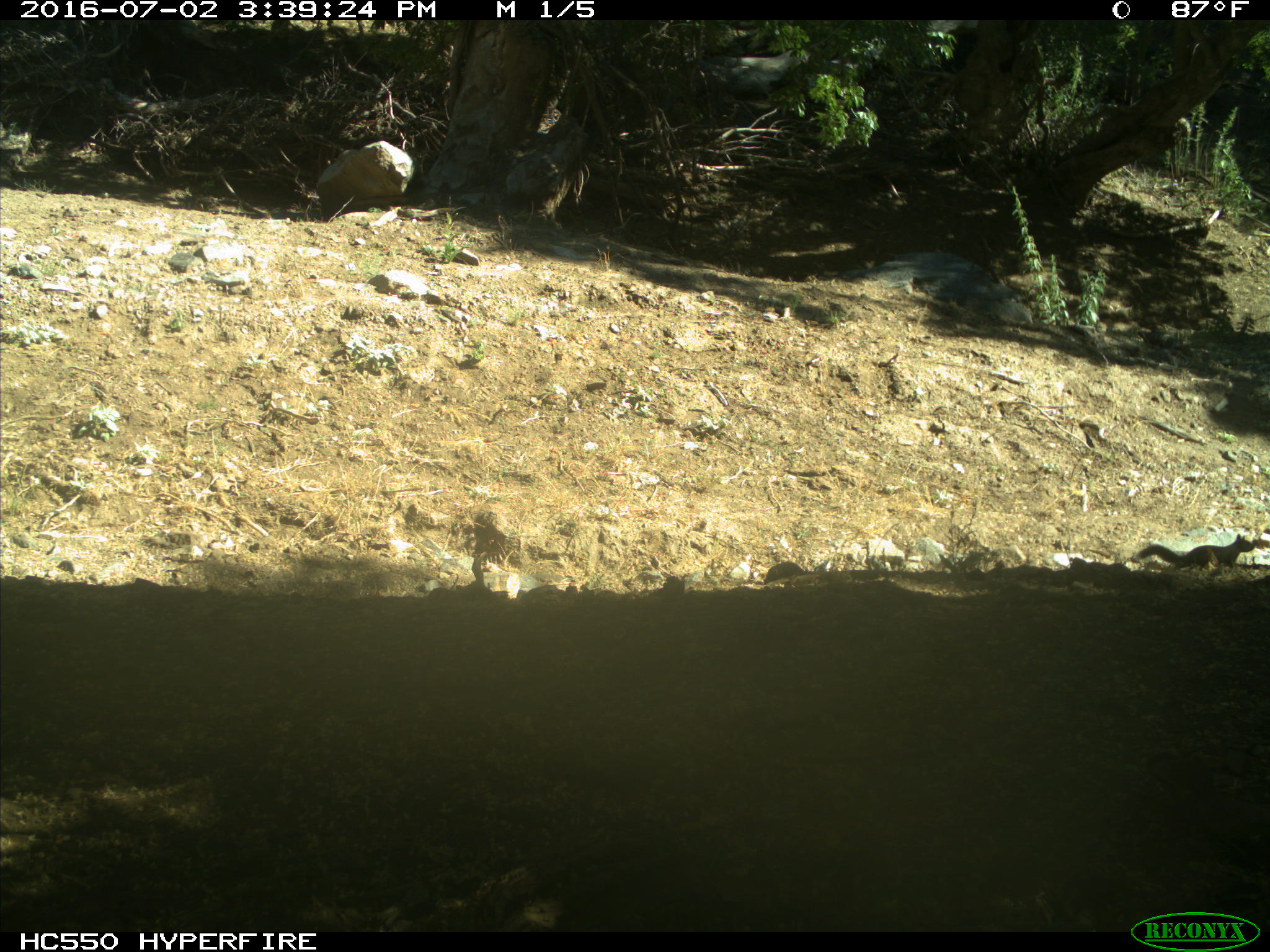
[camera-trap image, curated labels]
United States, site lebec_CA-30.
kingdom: Animalia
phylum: Chordata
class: Mammalia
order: Rodentia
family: Sciuridae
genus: Otospermophilus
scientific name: Otospermophilus beecheyi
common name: california ground squirrel